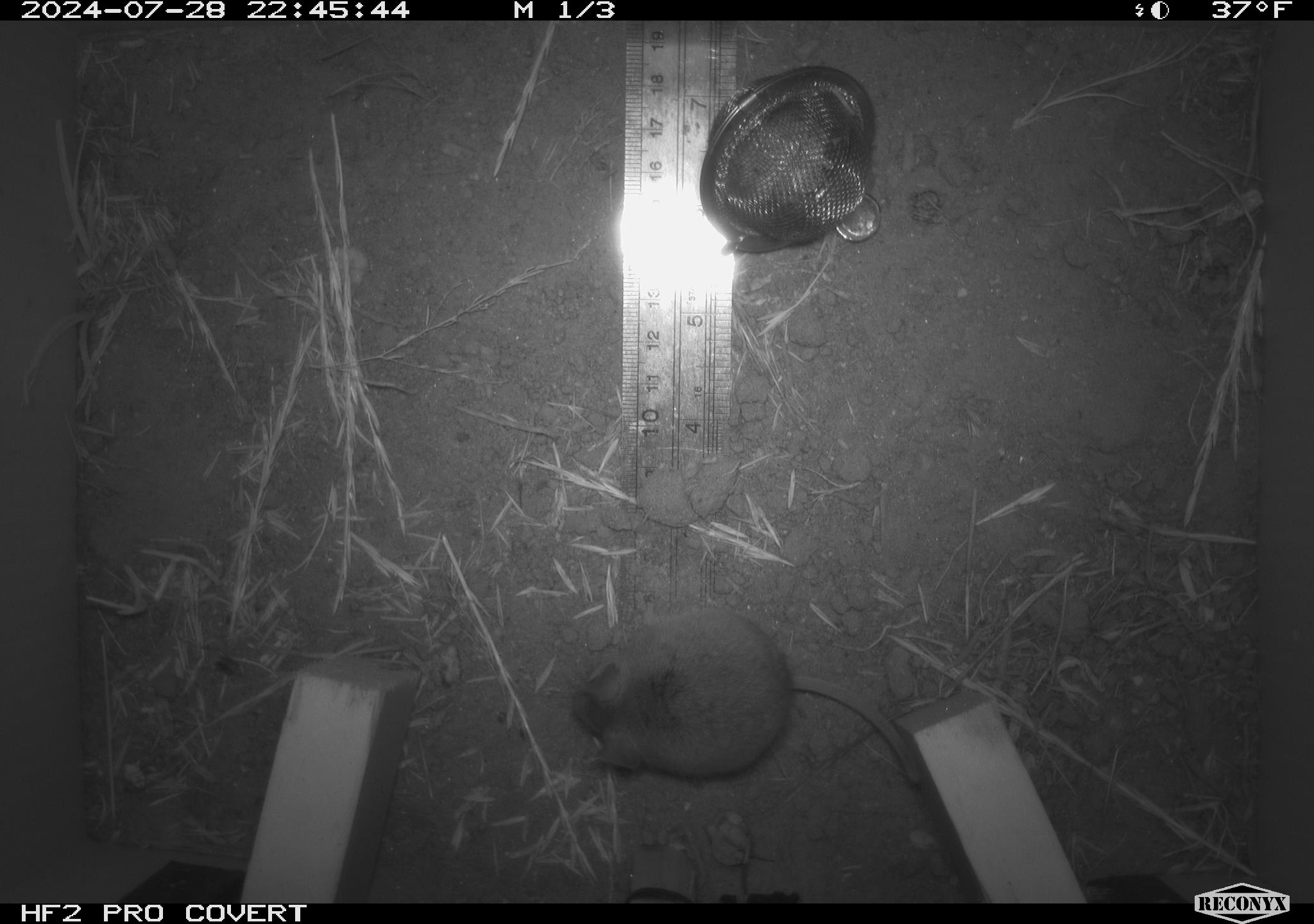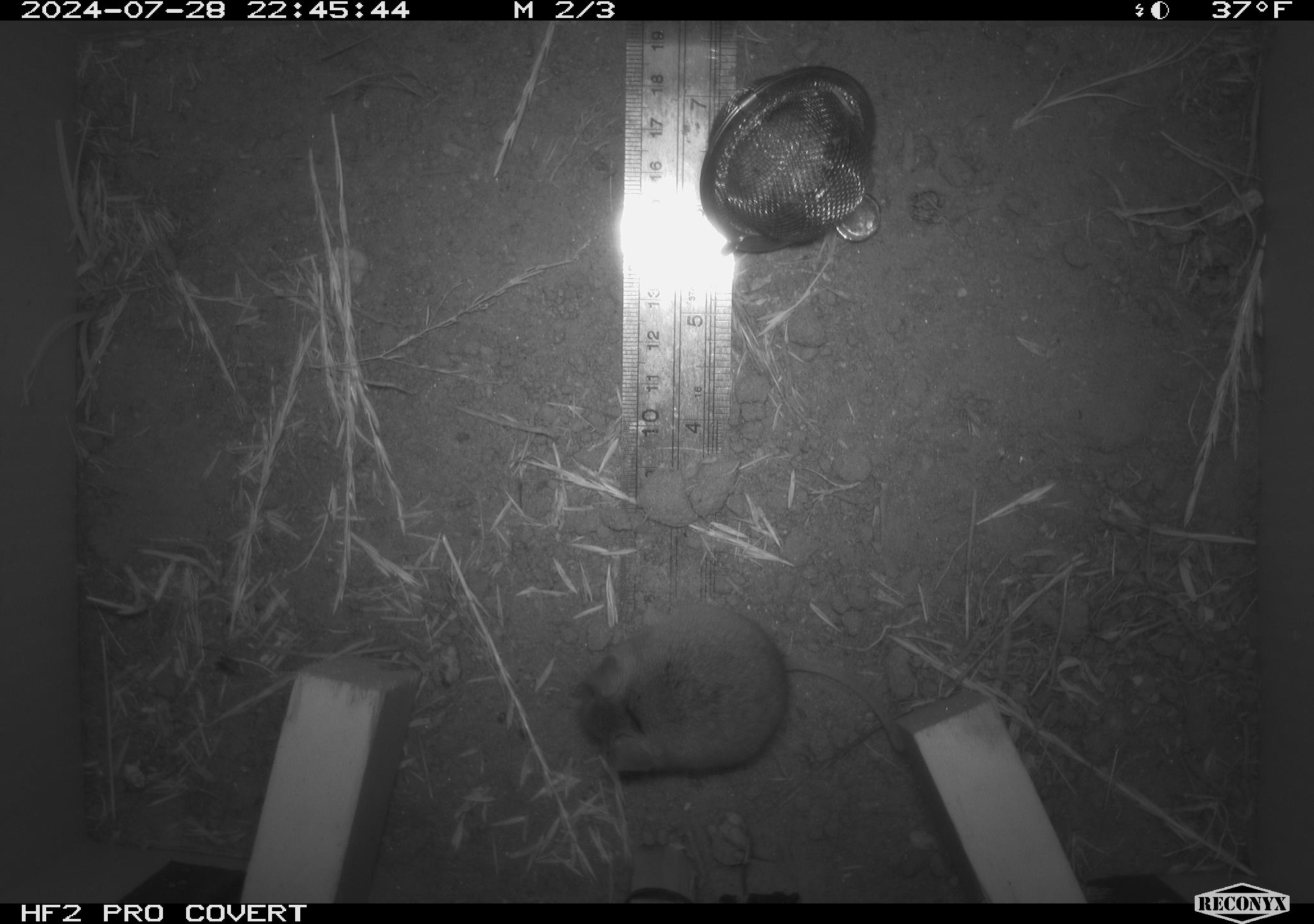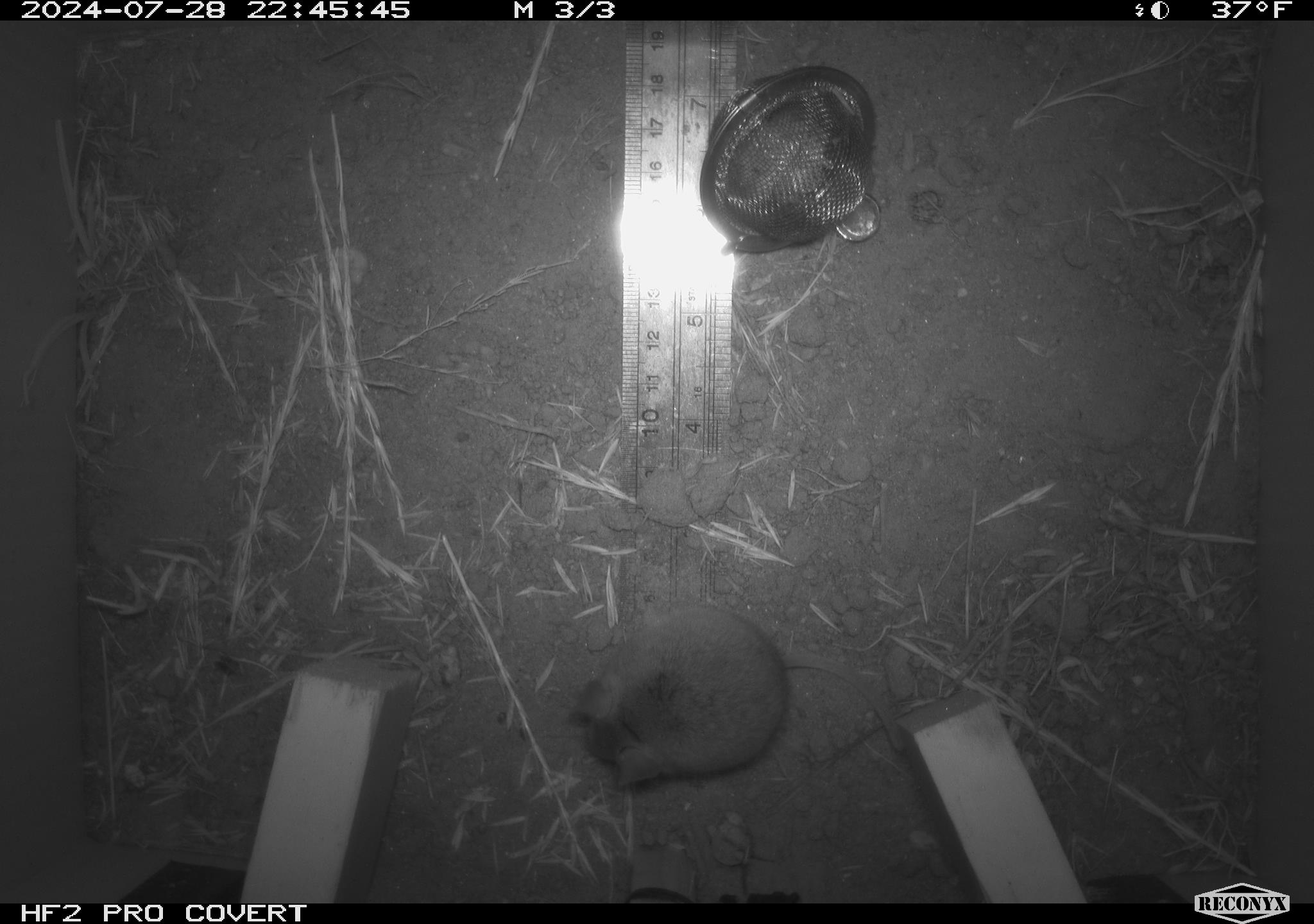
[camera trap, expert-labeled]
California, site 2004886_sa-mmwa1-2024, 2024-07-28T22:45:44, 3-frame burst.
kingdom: Animalia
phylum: Chordata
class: Mammalia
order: Rodentia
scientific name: Rodentia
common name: mouse species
Mouse species (Rodentia).